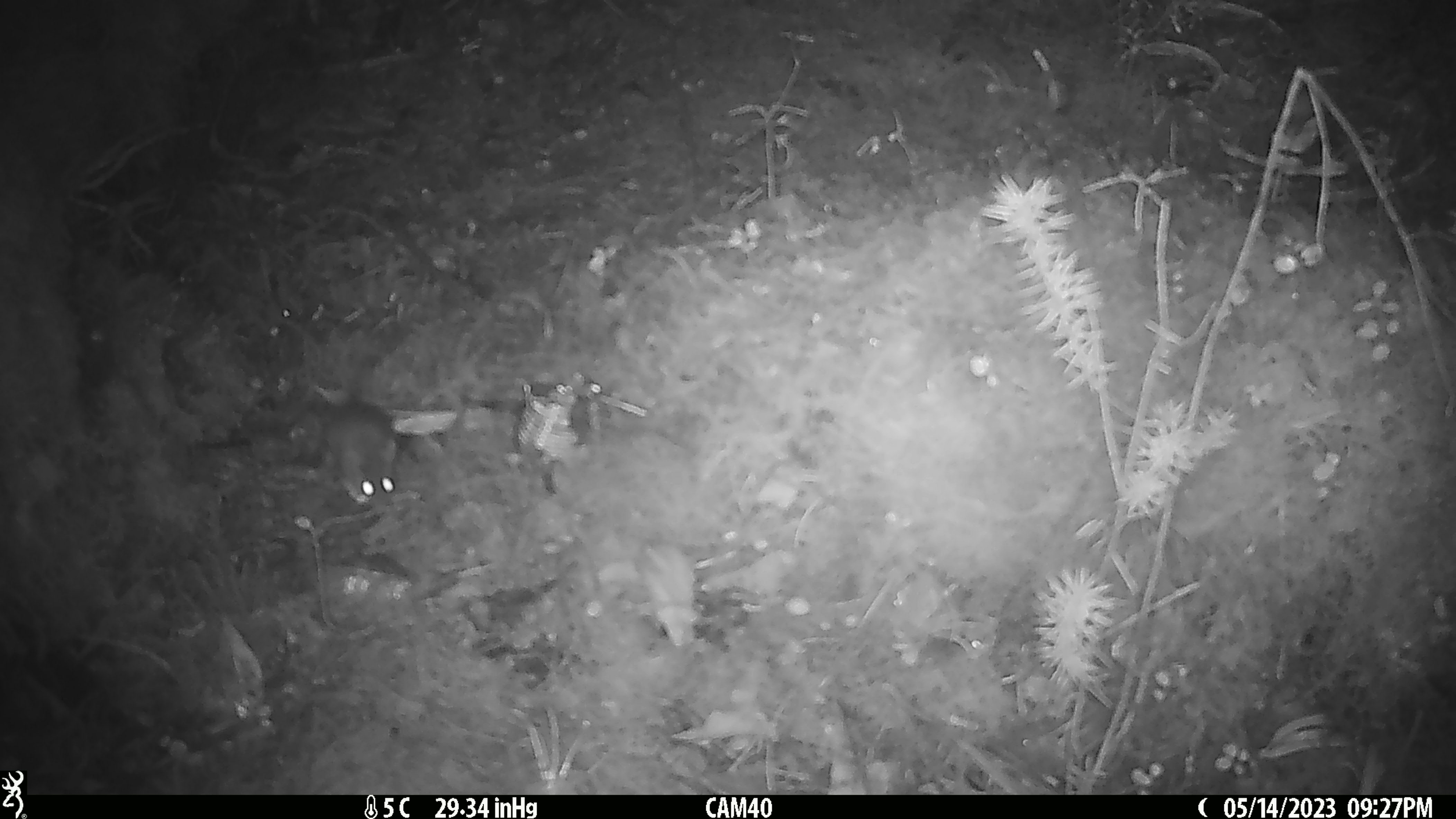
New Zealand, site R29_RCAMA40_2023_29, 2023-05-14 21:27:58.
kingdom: Animalia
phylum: Chordata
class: Mammalia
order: Rodentia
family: Muridae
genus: Mus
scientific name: Mus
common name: mouse